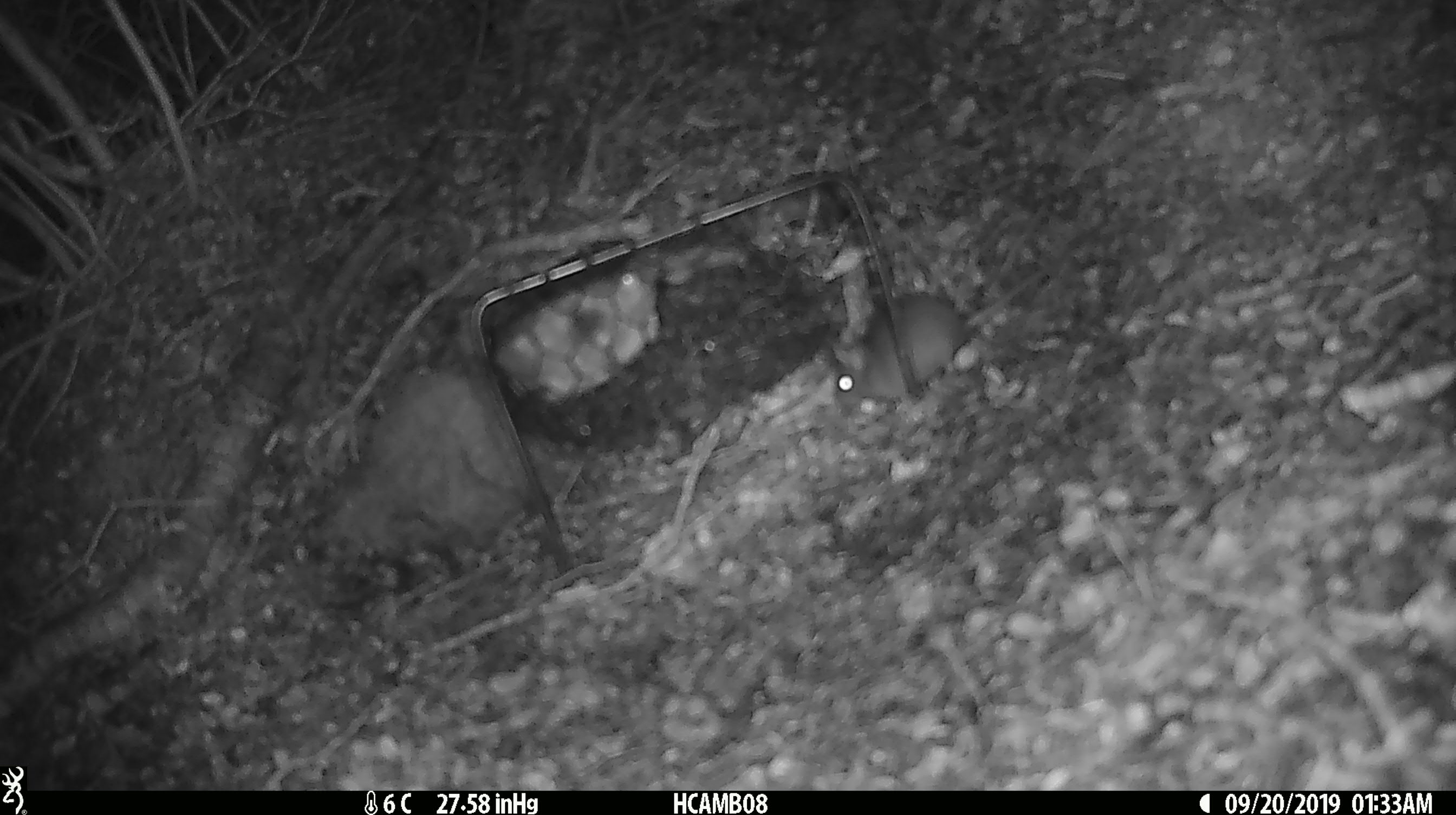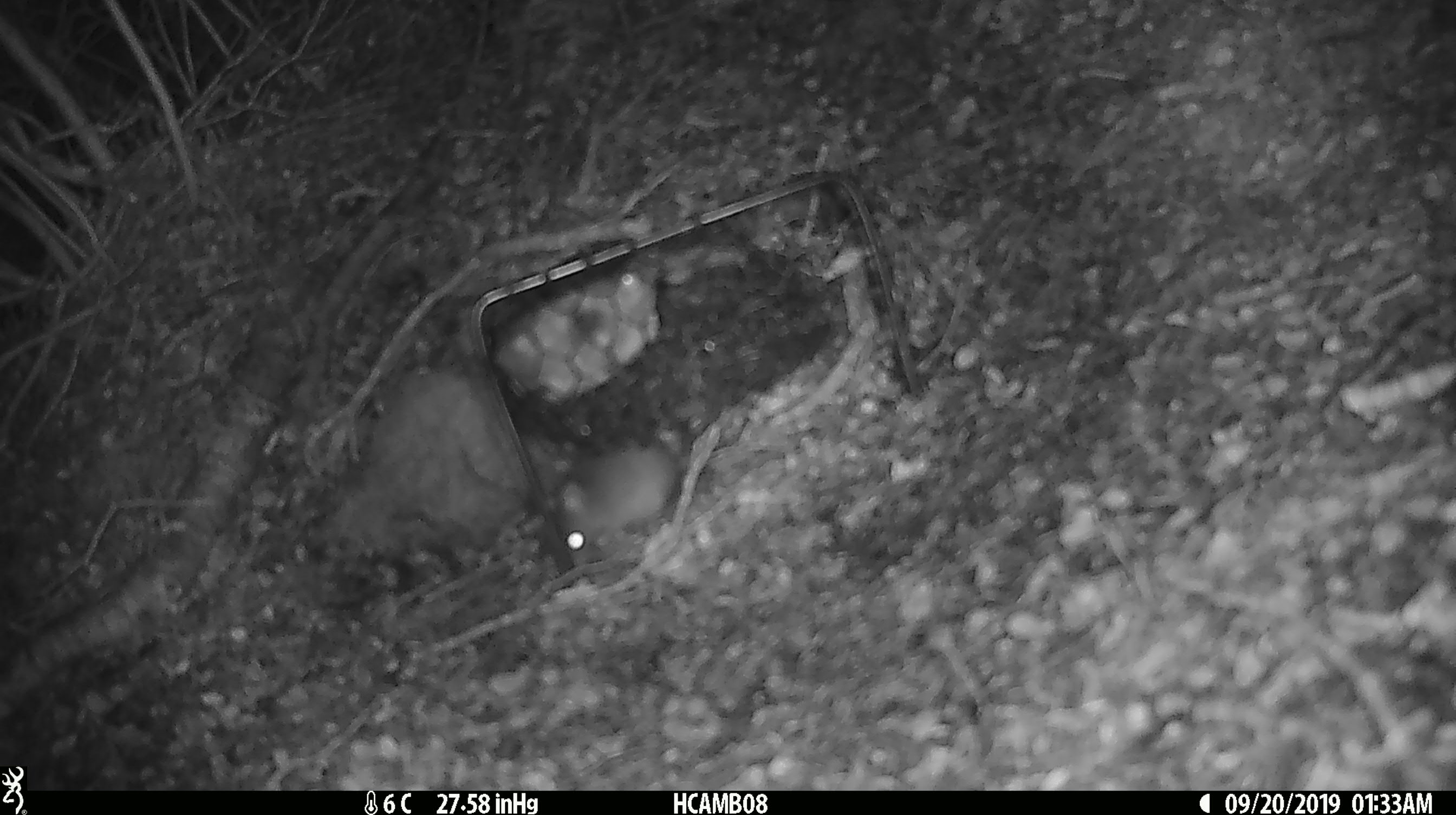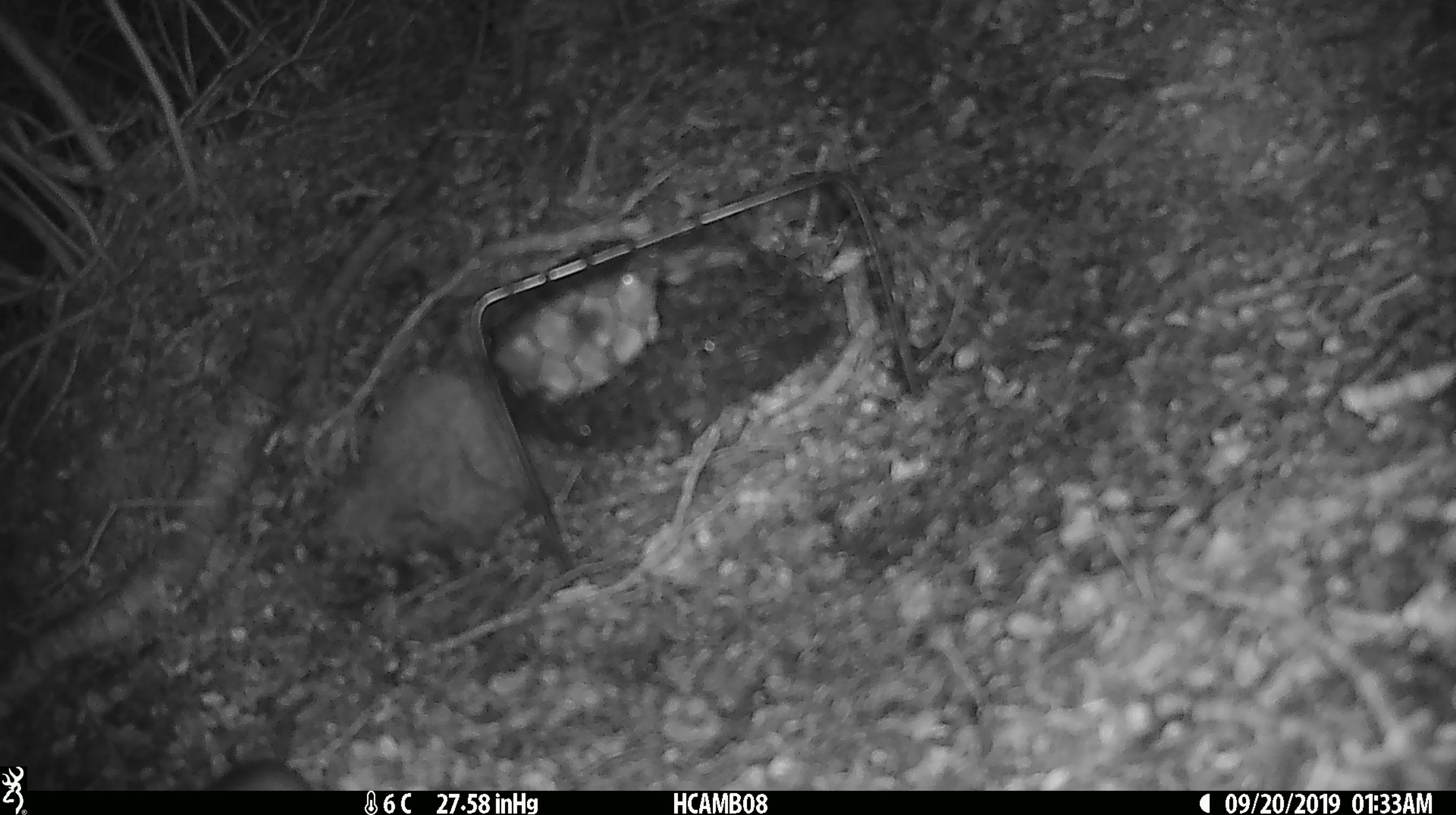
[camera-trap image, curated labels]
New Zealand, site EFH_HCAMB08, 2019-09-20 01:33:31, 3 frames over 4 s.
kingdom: Animalia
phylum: Chordata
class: Mammalia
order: Rodentia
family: Muridae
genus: Mus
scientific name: Mus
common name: mouse